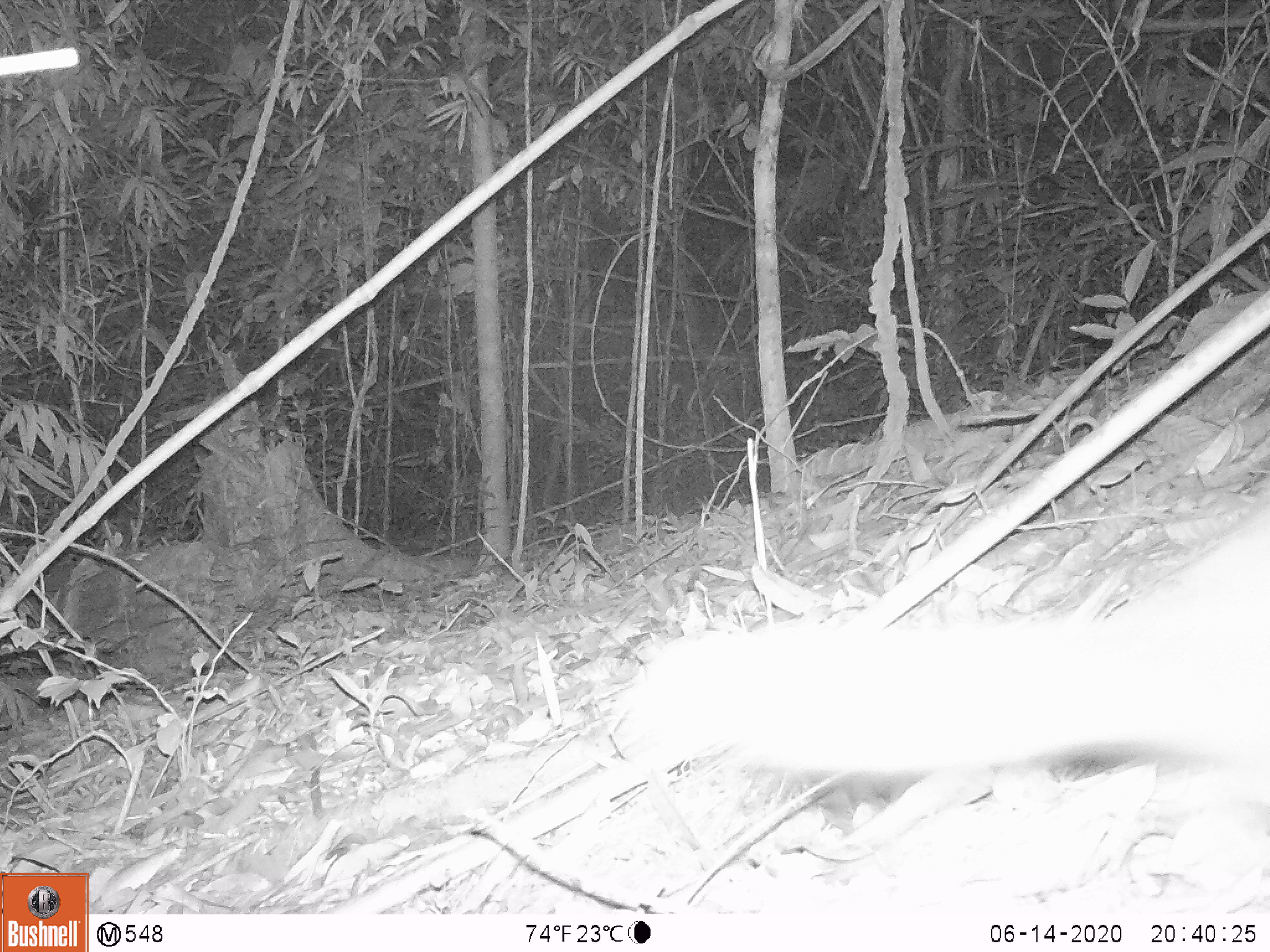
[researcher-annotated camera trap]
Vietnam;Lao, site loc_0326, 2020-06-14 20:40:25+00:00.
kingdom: Animalia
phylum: Chordata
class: Mammalia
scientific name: Mammalia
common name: mammal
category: unidentified small mammal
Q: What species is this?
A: Unidentified small mammal (mammal) (Mammalia).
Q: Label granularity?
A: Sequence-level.